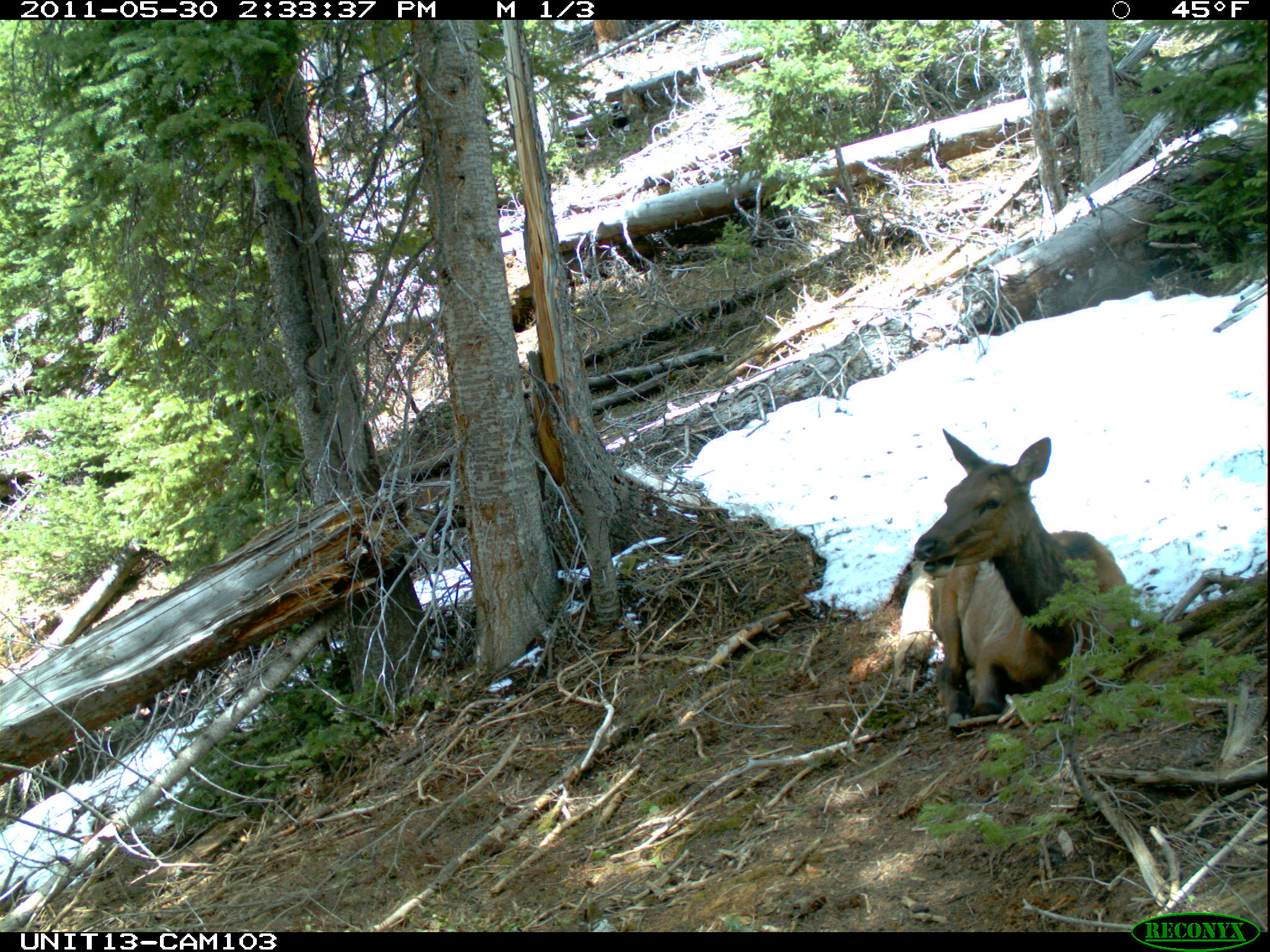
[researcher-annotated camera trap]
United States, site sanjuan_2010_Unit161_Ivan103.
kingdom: Animalia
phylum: Chordata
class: Mammalia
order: Artiodactyla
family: Cervidae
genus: Cervus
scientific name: Cervus elaphus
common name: red deer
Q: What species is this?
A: Cervus elaphus (red deer).